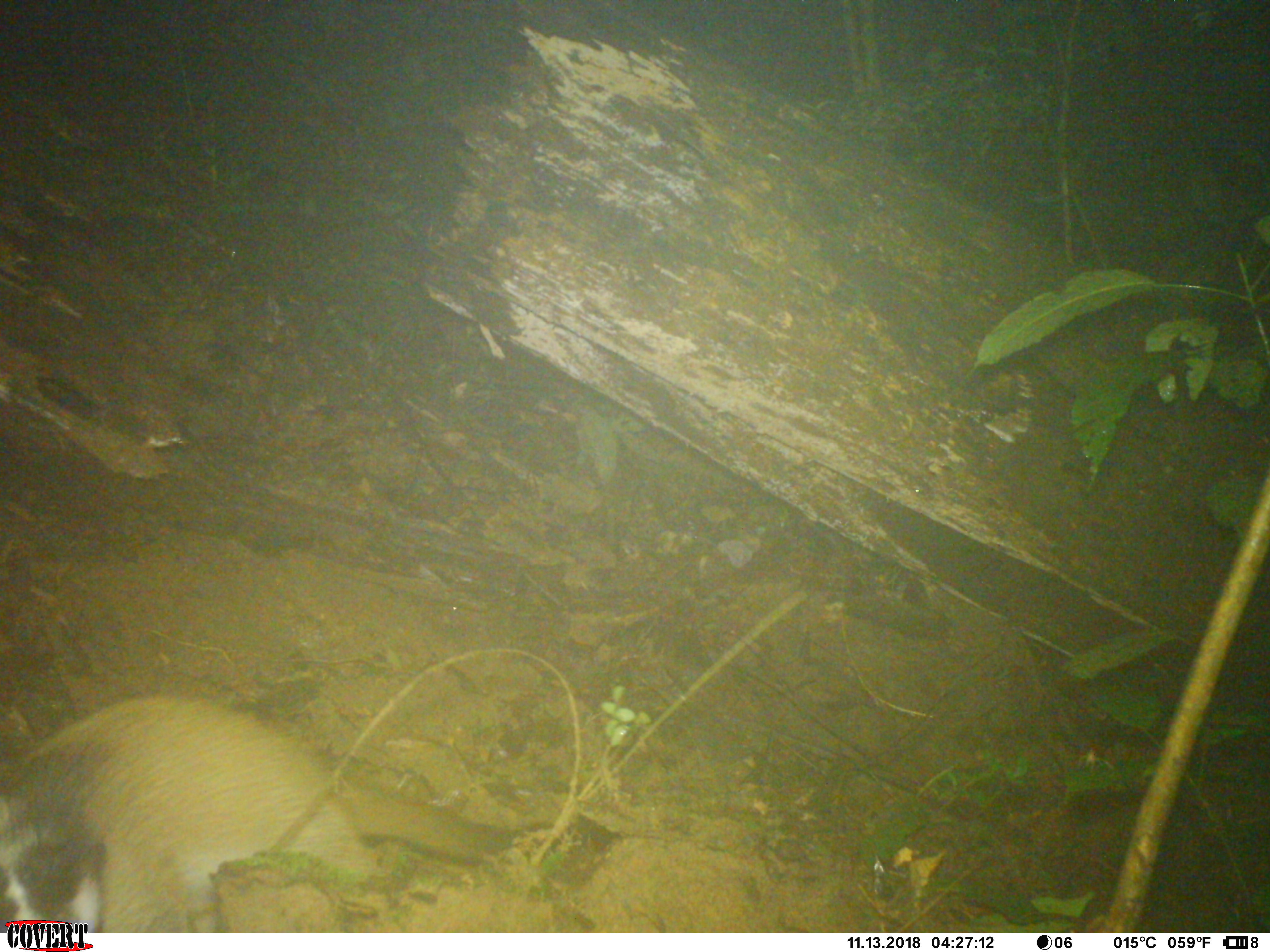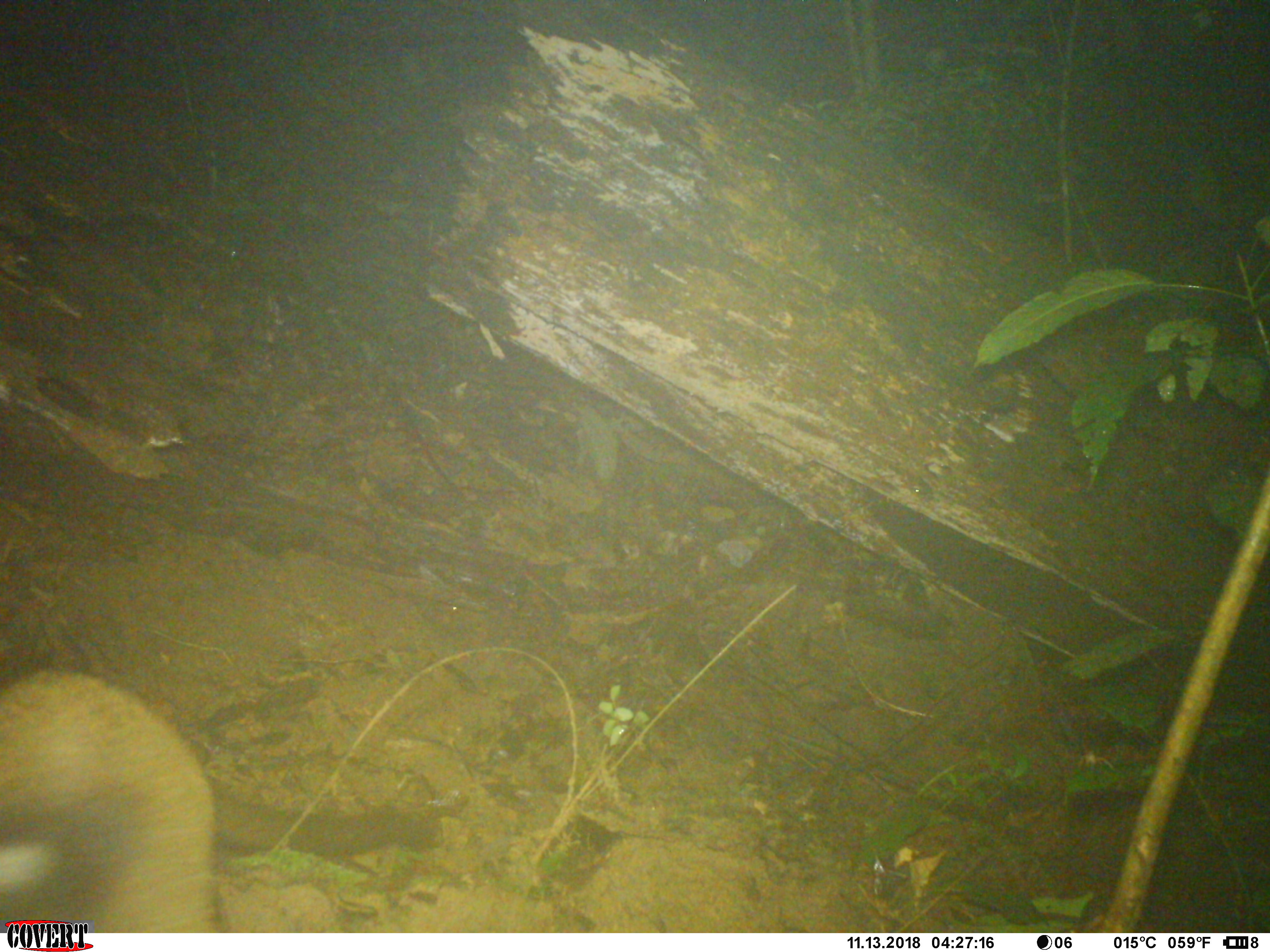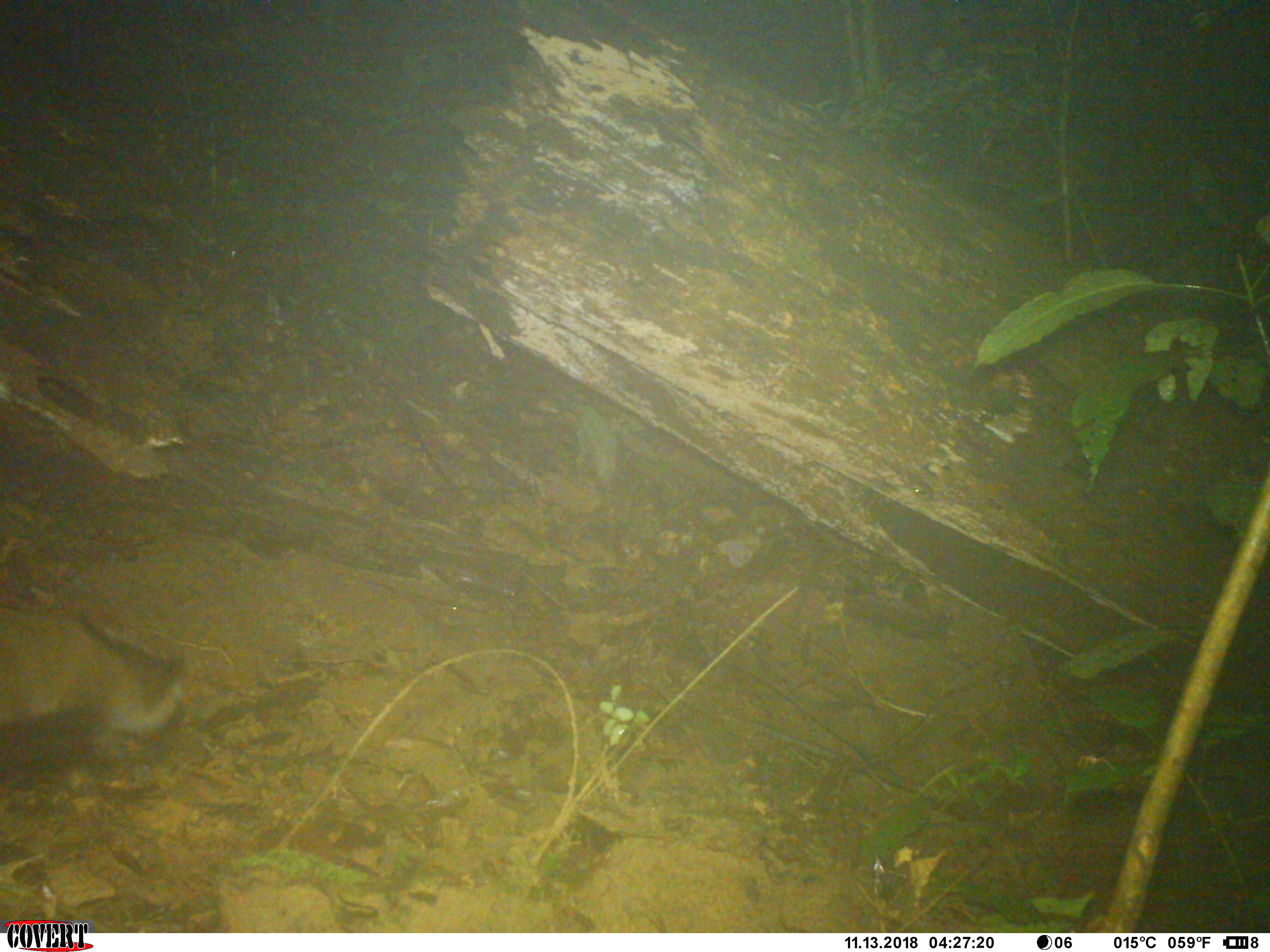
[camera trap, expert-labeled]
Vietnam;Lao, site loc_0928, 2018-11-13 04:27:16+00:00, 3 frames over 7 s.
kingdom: Animalia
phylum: Chordata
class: Mammalia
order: Carnivora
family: Viverridae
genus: Paguma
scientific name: Paguma larvata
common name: masked palm civet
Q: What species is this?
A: Masked palm civet (Paguma larvata).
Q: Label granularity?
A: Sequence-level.